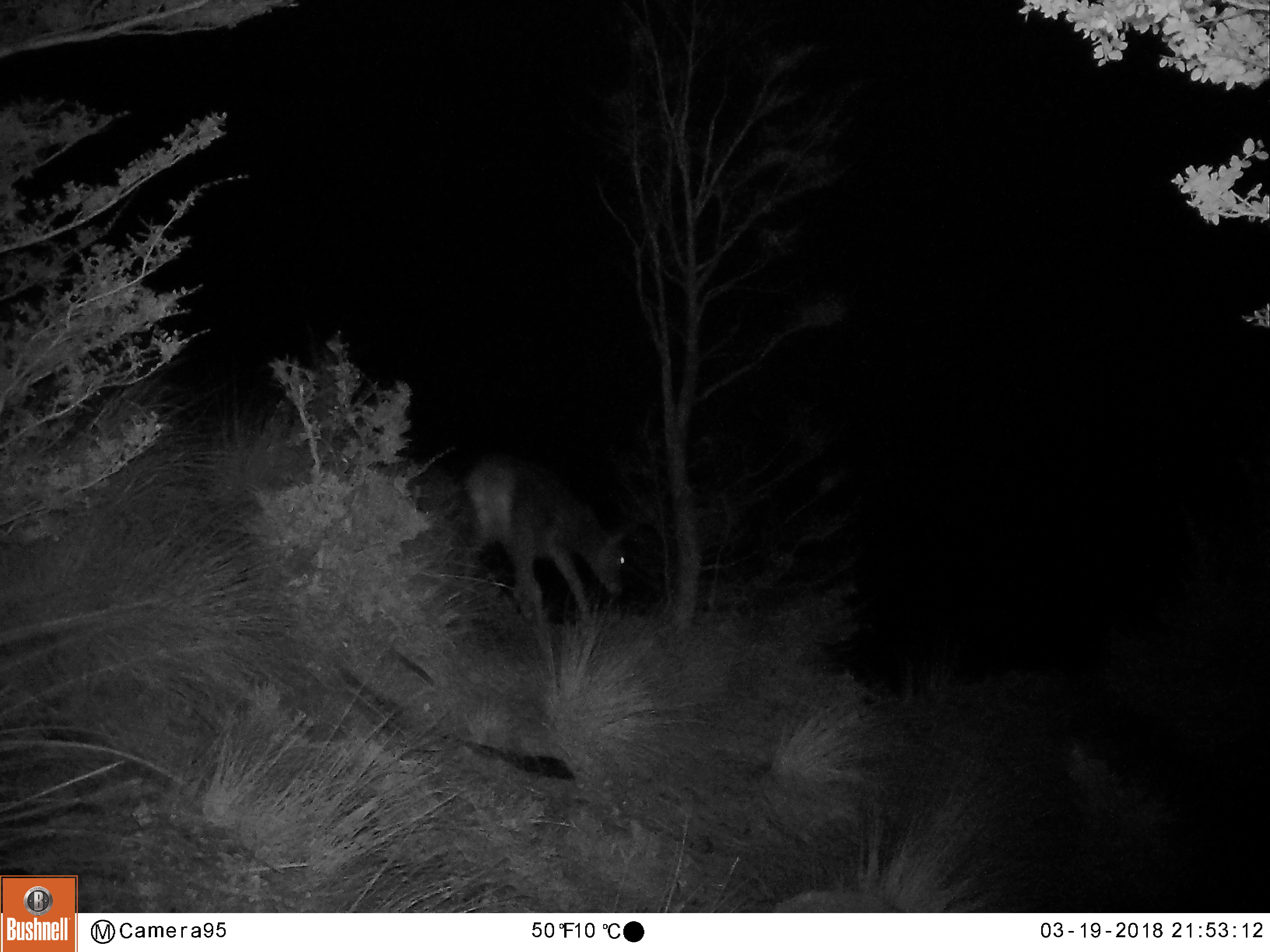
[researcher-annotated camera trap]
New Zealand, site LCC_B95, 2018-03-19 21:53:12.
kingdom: Animalia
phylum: Chordata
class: Mammalia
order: Artiodactyla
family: Cervidae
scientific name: Cervidae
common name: deer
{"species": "deer (Cervidae)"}